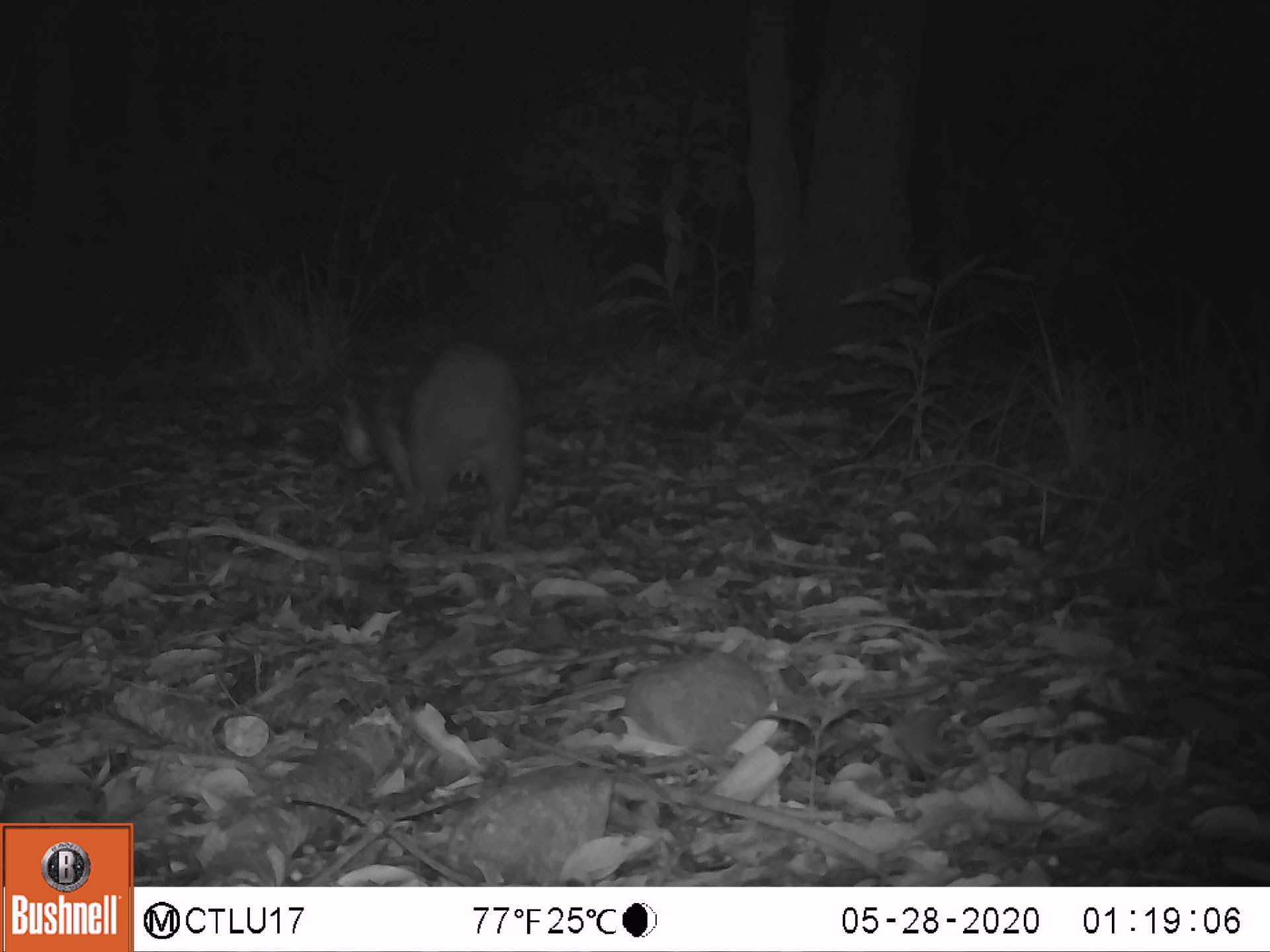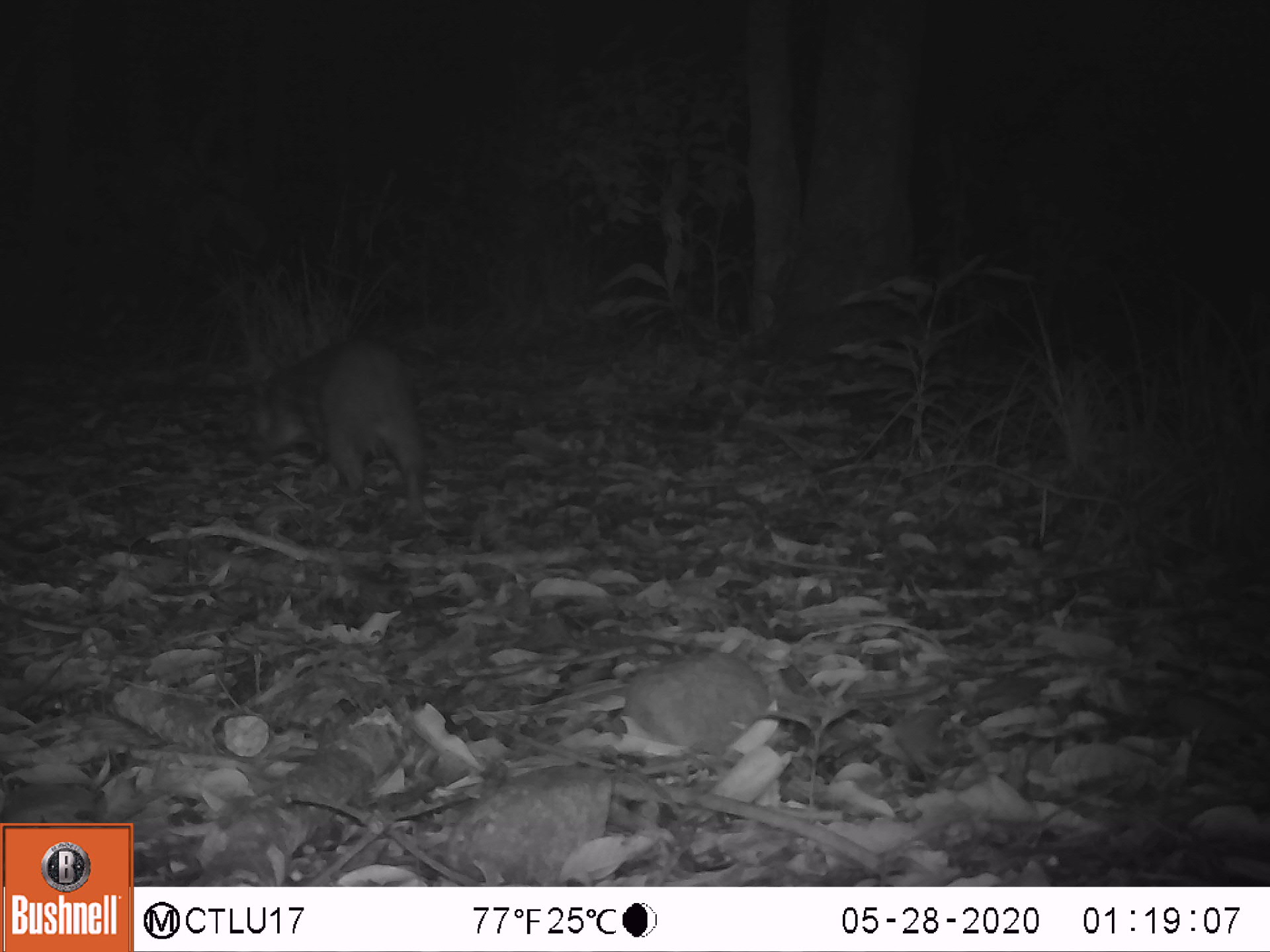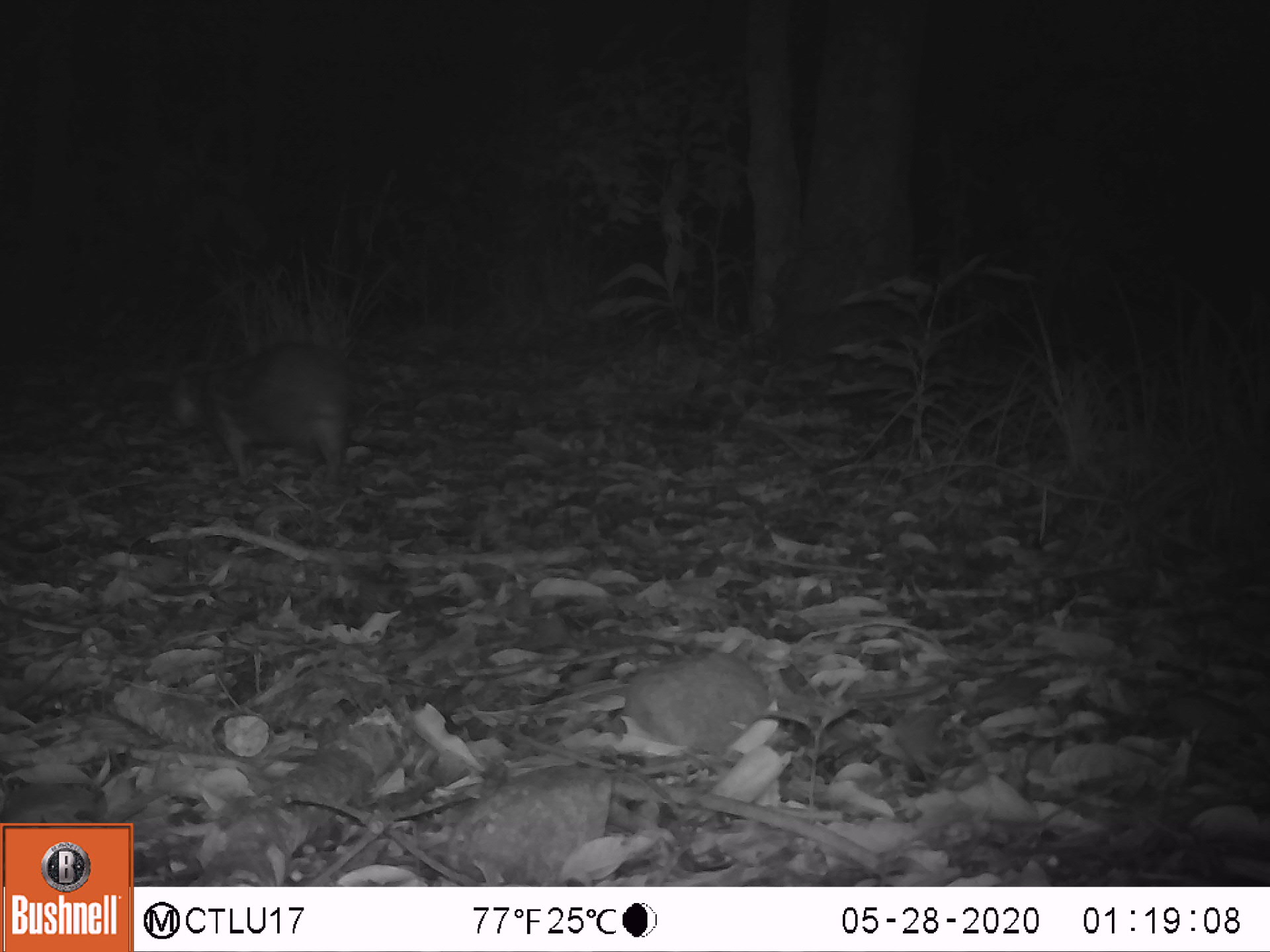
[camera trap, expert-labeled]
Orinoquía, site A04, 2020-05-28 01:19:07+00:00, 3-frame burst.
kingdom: Animalia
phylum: Chordata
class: Mammalia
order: Rodentia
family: Cuniculidae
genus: Cuniculus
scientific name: Cuniculus paca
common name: spotted paca